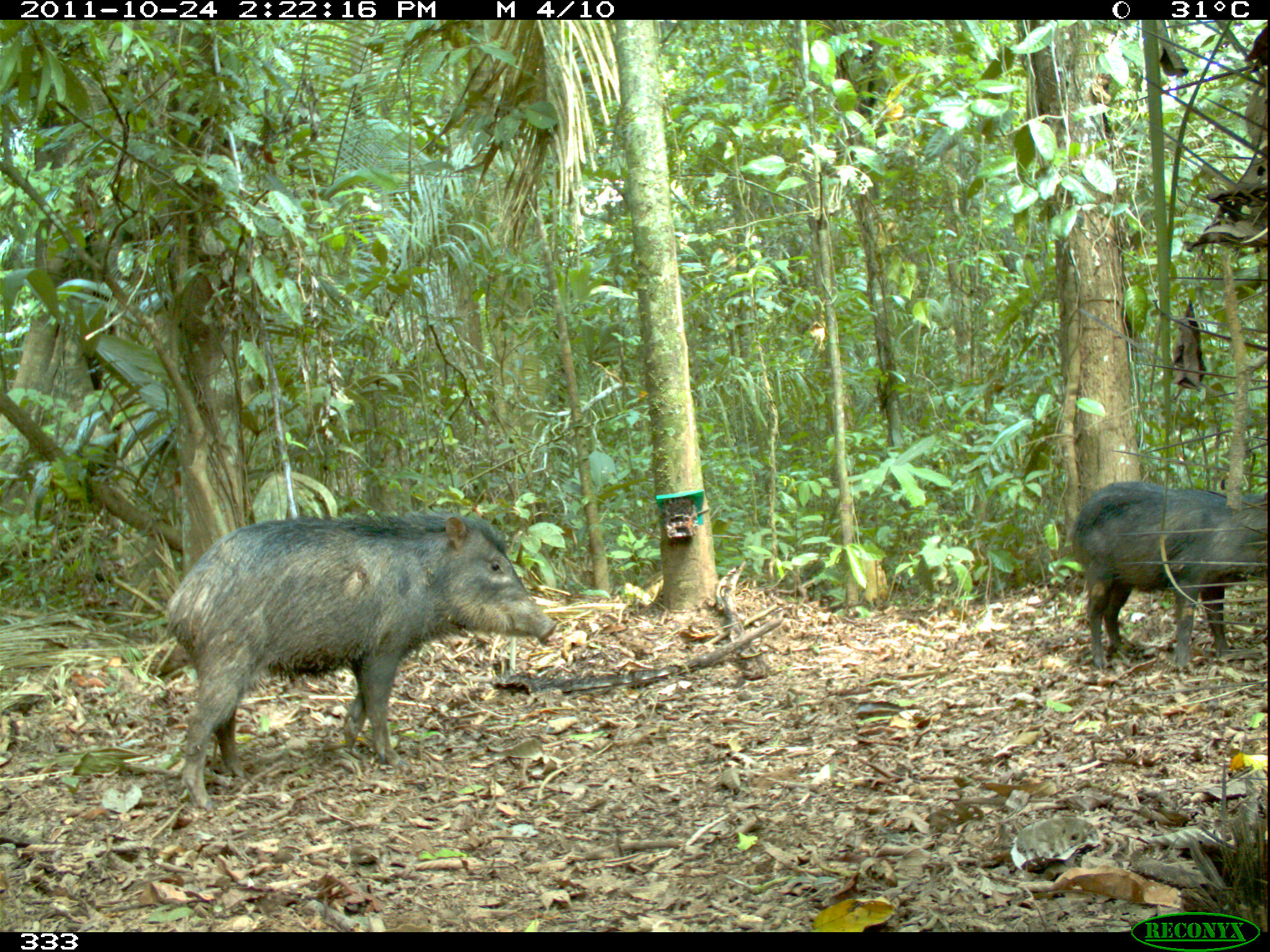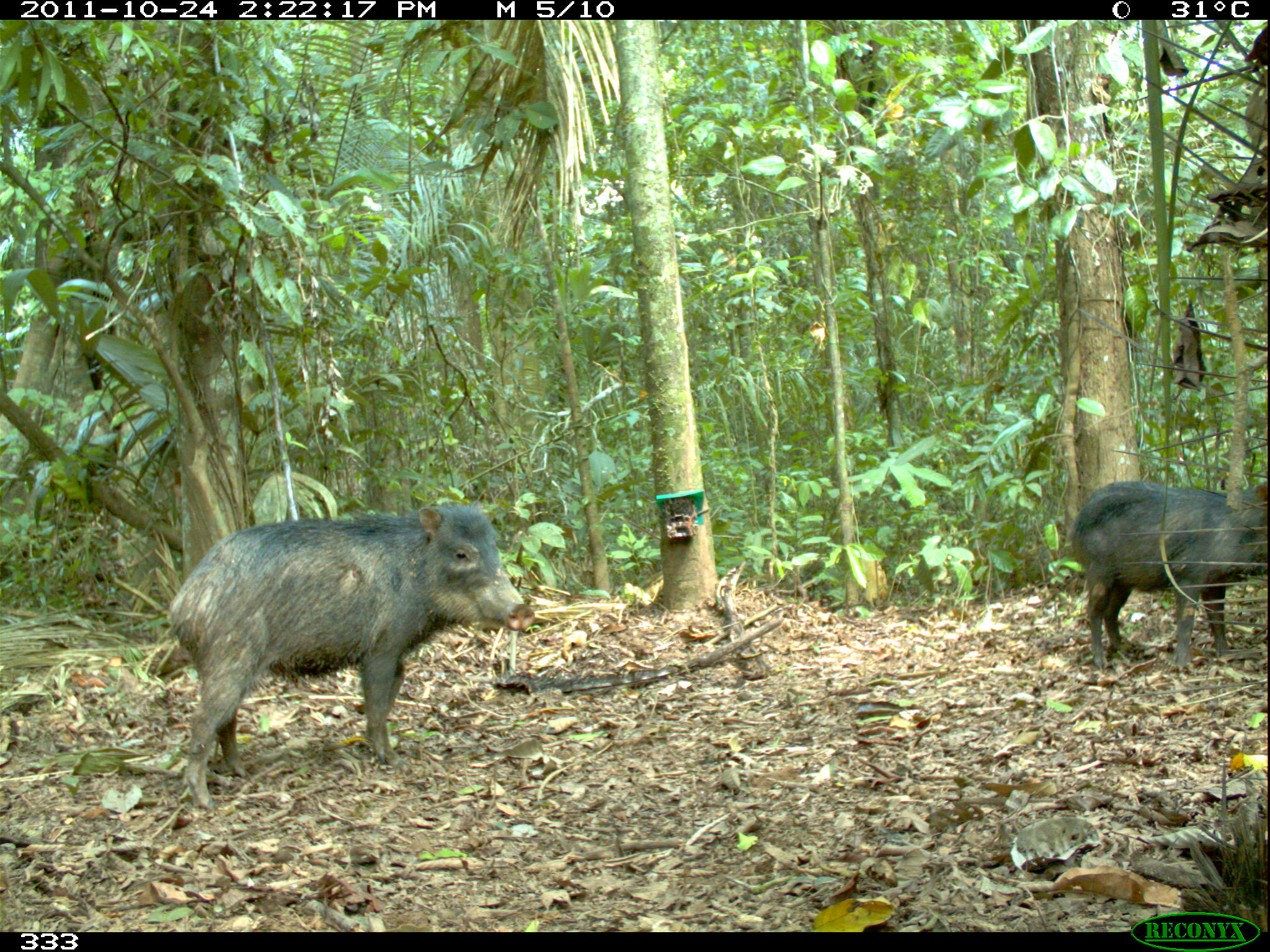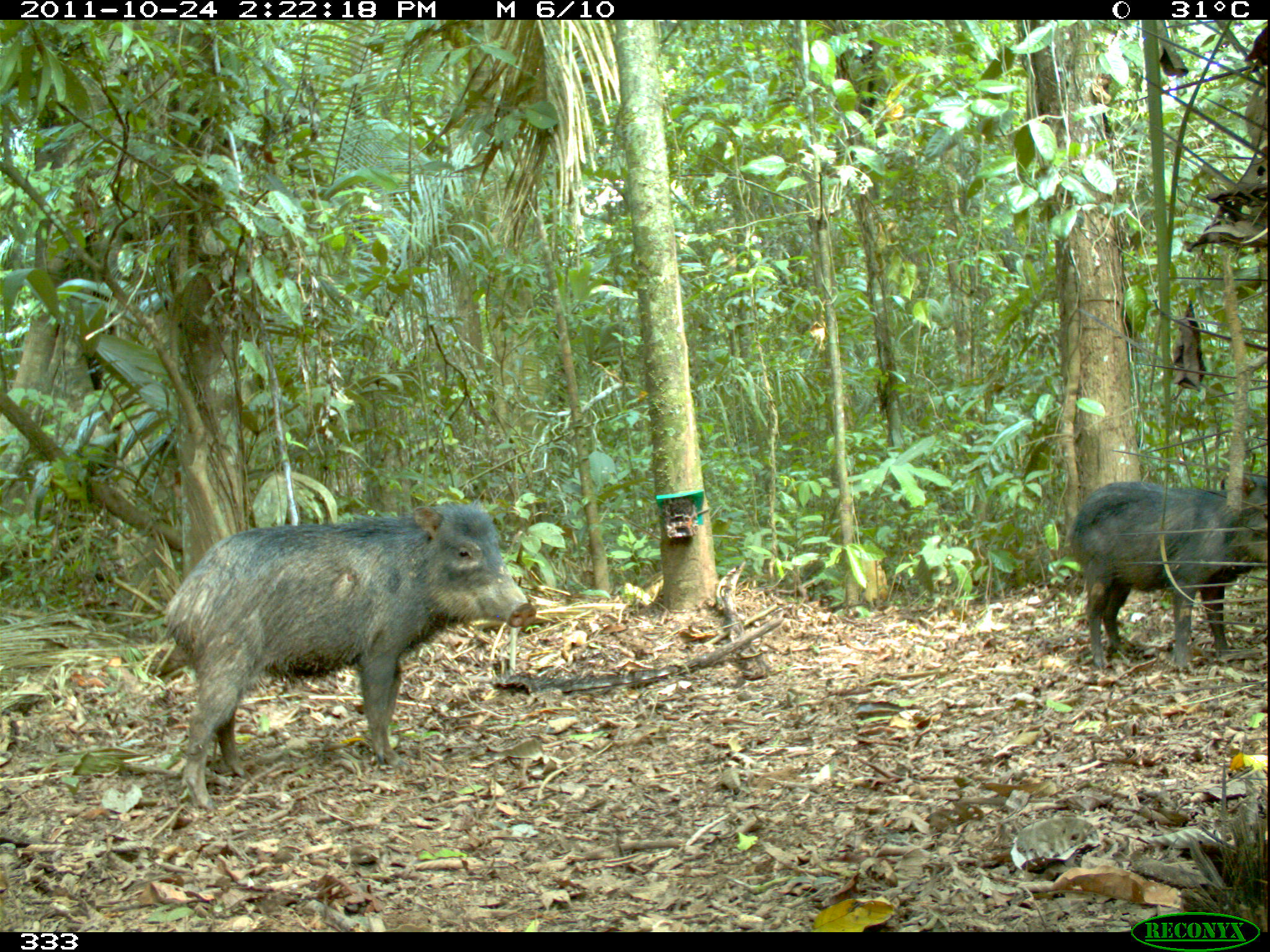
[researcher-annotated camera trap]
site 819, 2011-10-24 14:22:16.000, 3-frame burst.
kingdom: Animalia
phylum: Chordata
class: Mammalia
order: Artiodactyla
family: Tayassuidae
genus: Tayassu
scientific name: Tayassu pecari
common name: white-lipped peccary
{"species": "Tayassu pecari (white-lipped peccary)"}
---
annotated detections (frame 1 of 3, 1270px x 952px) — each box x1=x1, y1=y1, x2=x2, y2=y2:
tayassu pecari: x1=169, y1=511, x2=555, y2=810; x1=1072, y1=476, x2=1266, y2=676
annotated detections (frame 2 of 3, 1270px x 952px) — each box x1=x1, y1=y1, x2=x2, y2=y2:
tayassu pecari: x1=169, y1=500, x2=536, y2=812; x1=1067, y1=482, x2=1266, y2=665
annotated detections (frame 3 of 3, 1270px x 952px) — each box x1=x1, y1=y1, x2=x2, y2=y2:
tayassu pecari: x1=159, y1=498, x2=537, y2=808; x1=1065, y1=478, x2=1266, y2=665